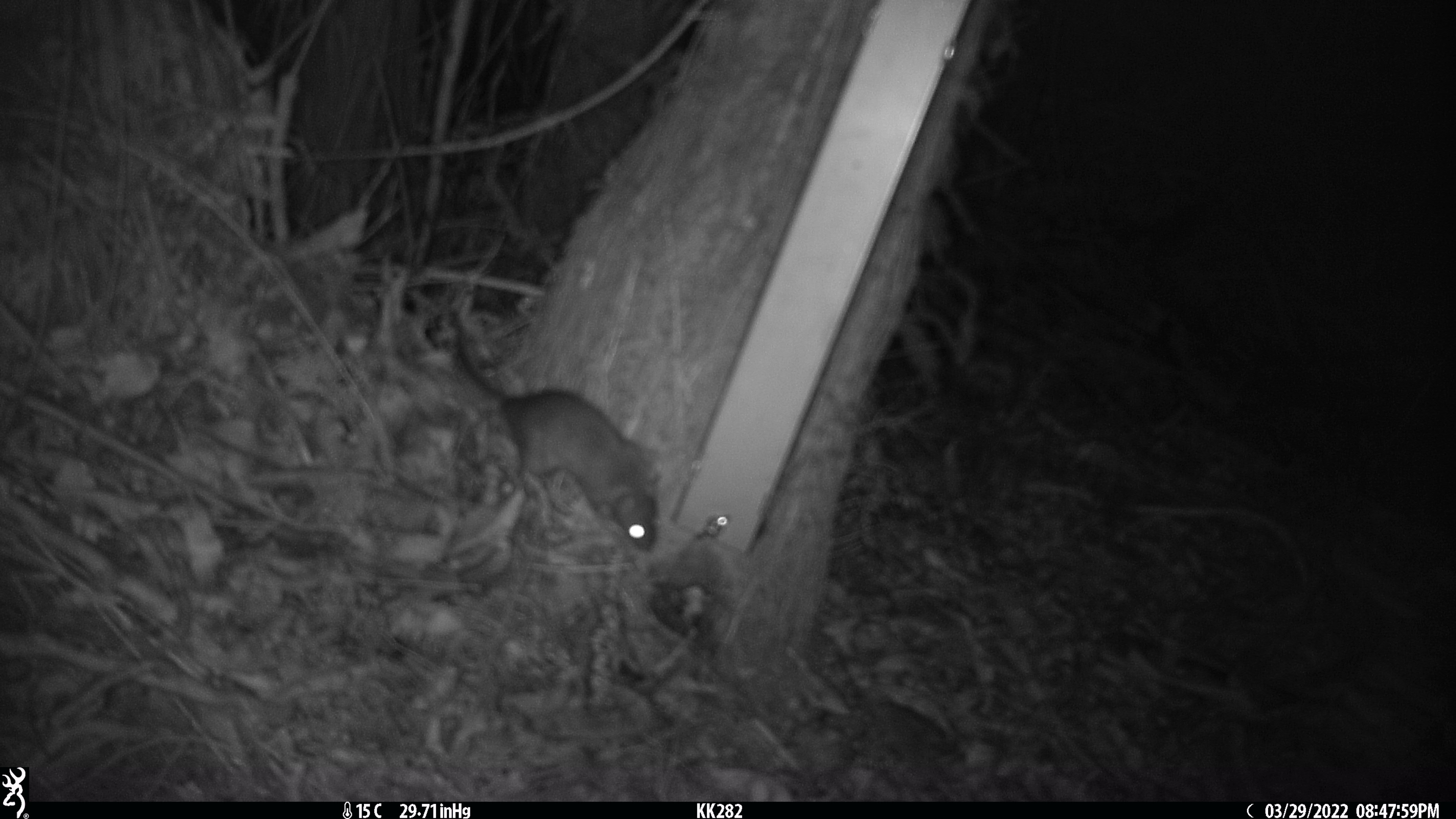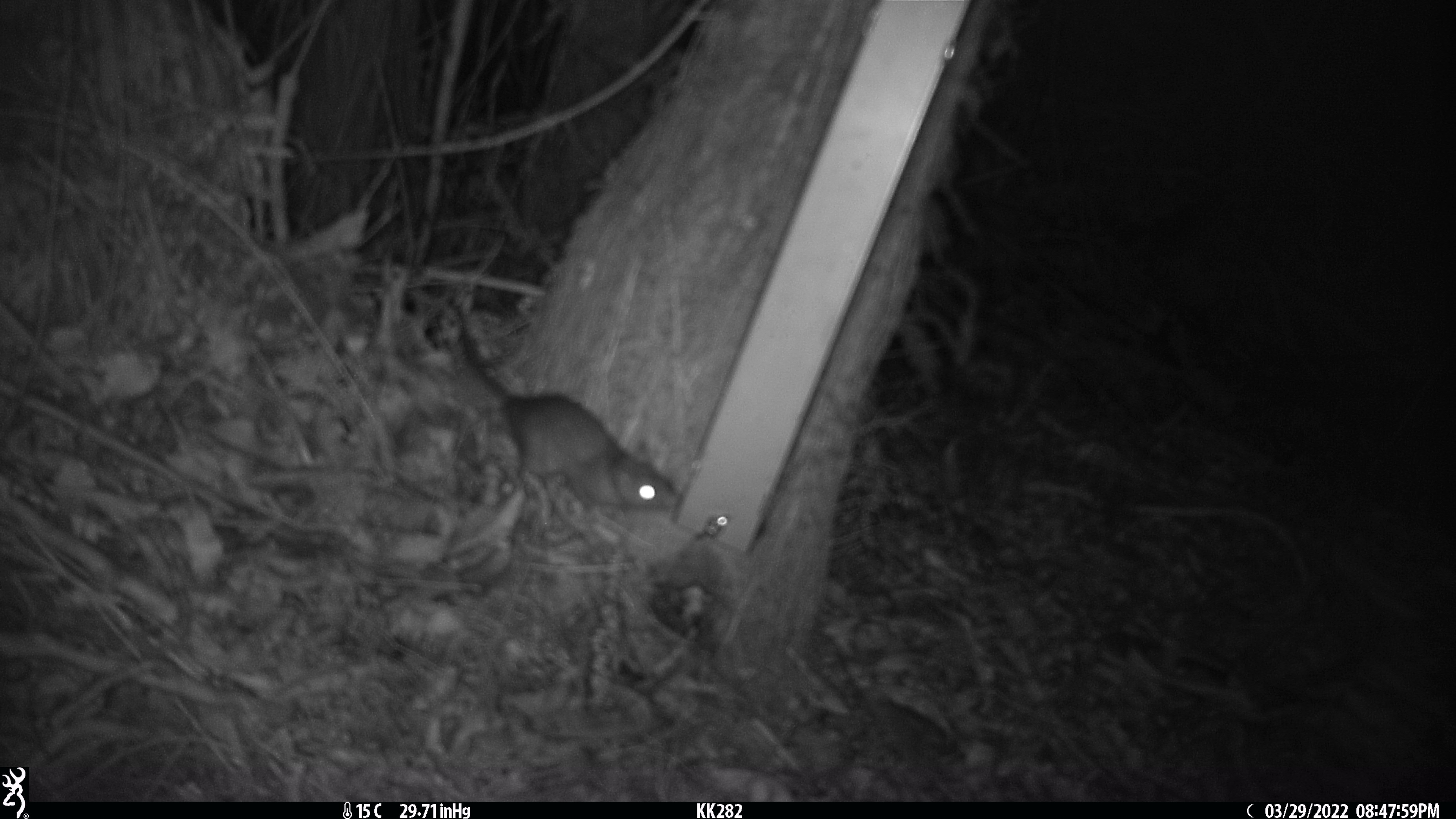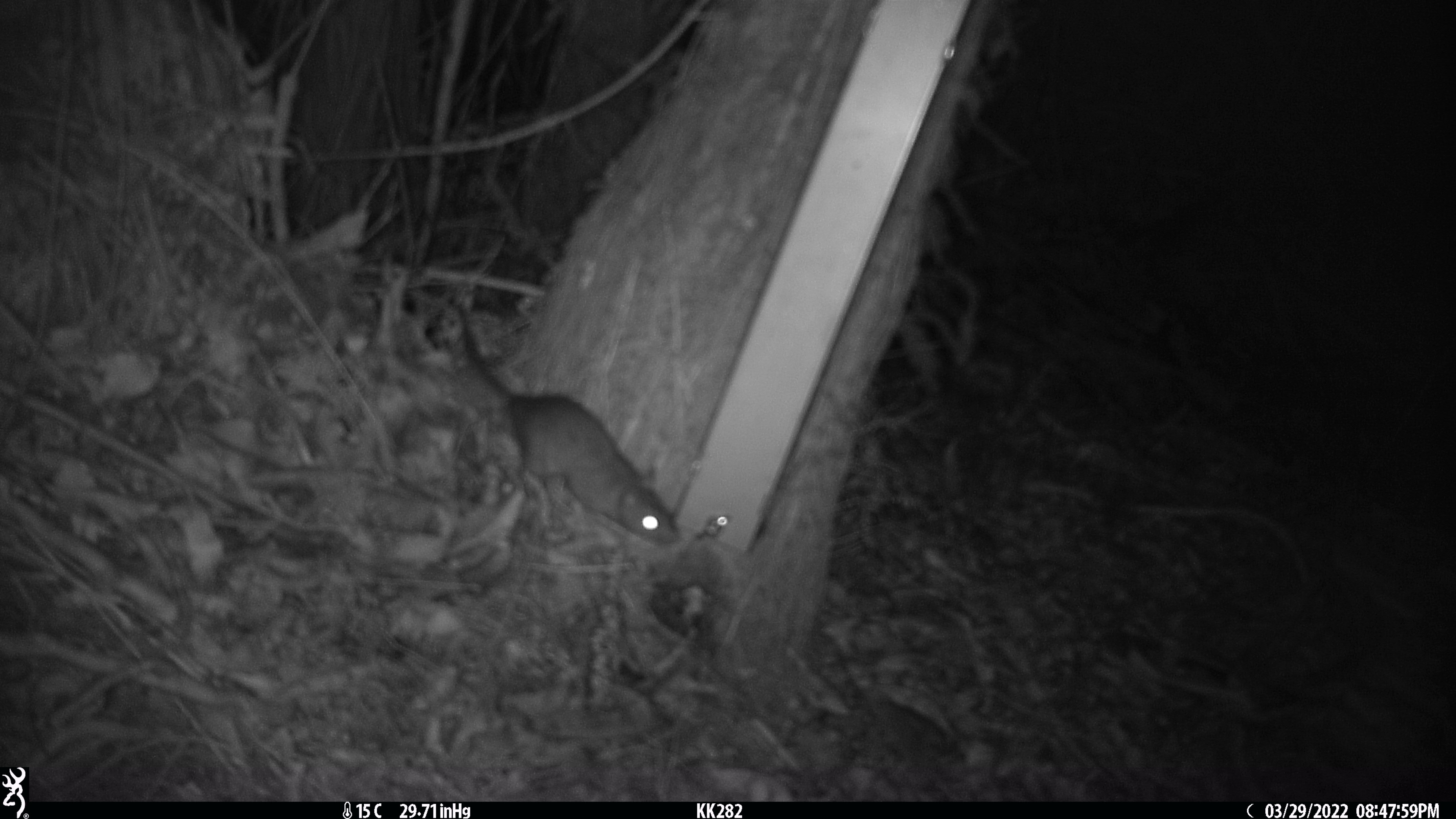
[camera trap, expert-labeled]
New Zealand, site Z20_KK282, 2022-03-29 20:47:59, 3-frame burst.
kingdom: Animalia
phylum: Chordata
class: Mammalia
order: Rodentia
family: Muridae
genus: Rattus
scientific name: Rattus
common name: rat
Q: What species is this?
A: Rat (Rattus).